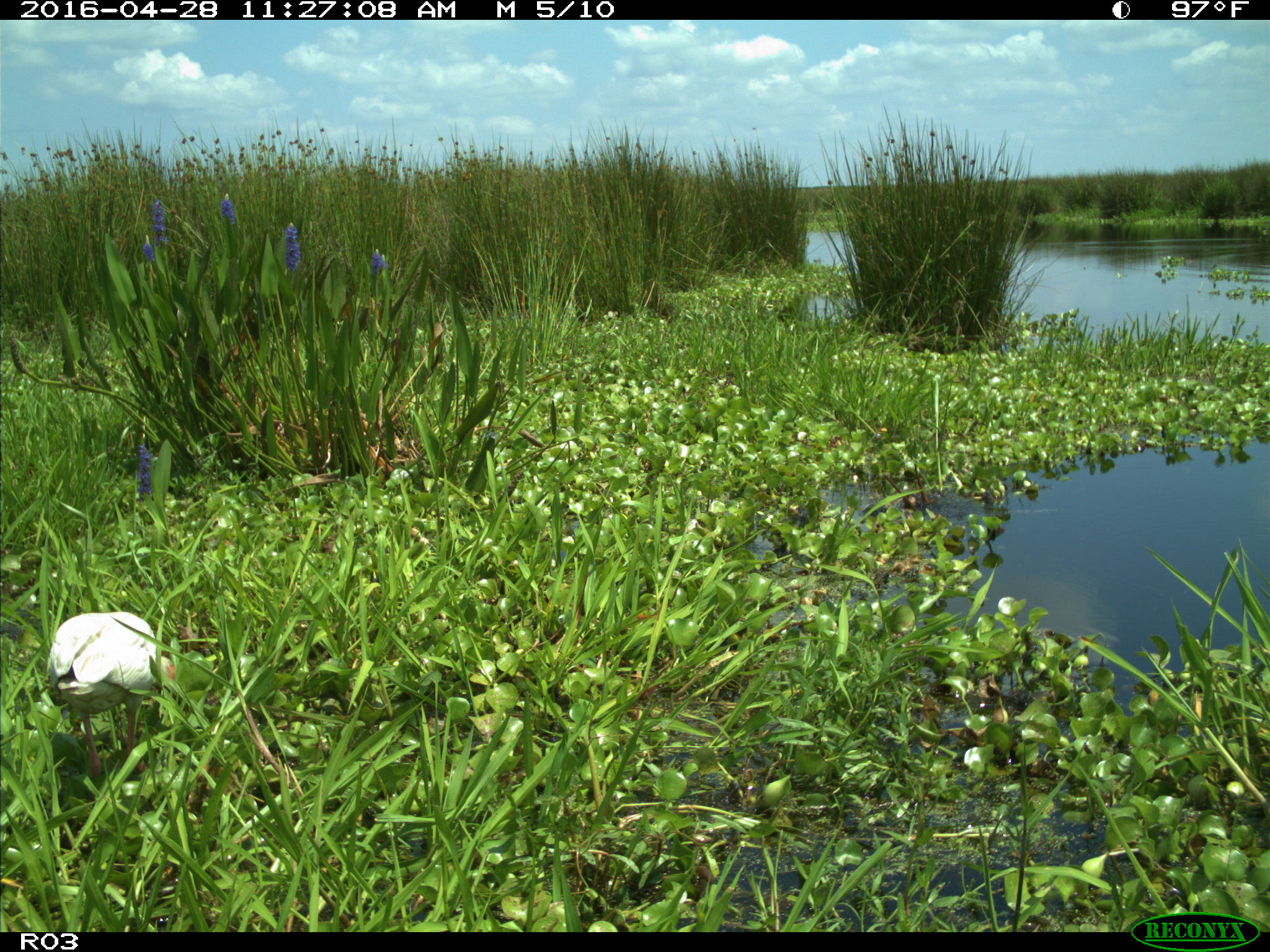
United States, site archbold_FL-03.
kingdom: Animalia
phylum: Chordata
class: Aves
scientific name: Aves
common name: birds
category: unidentified bird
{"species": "unidentified bird (birds) (Aves)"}